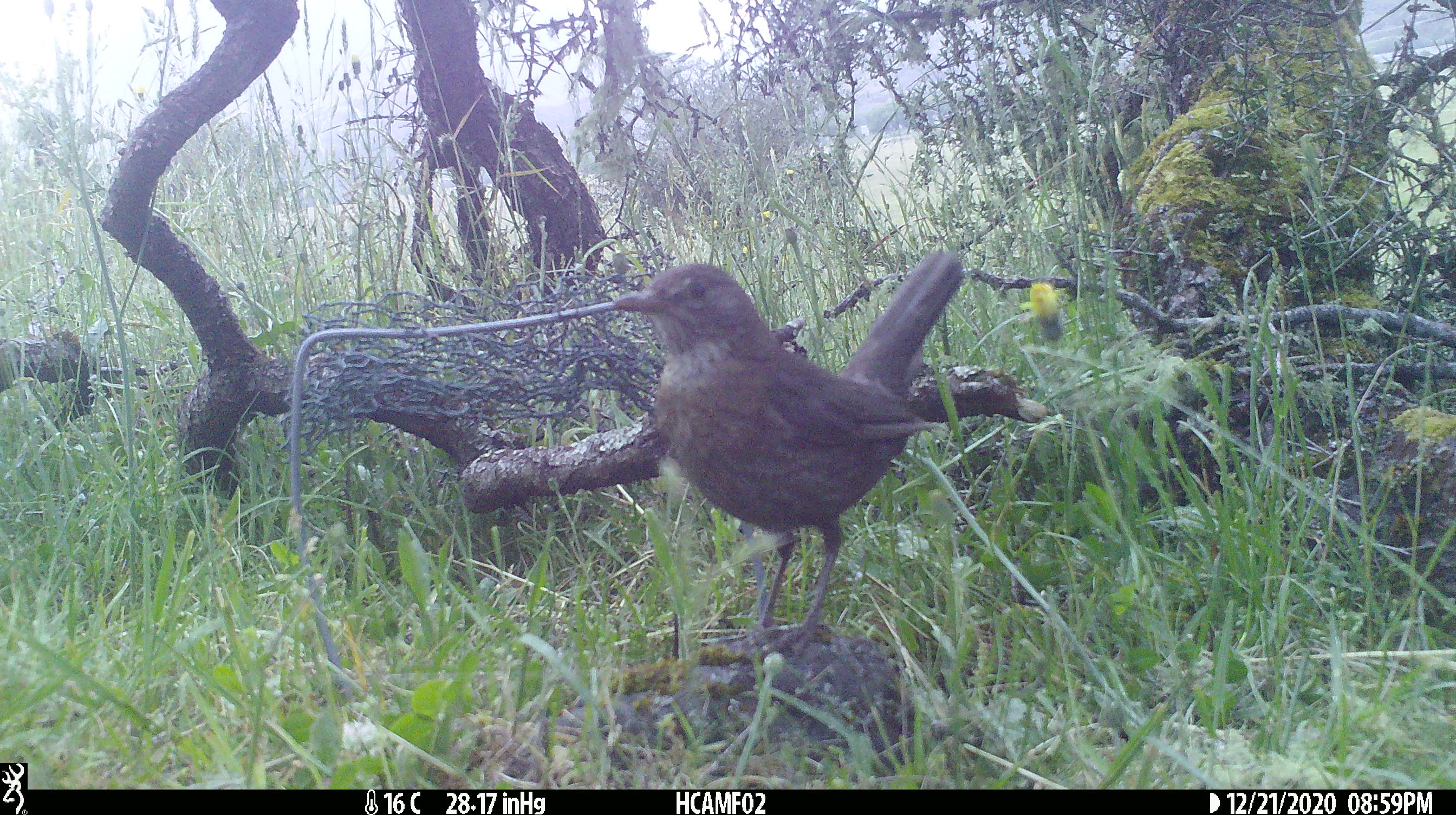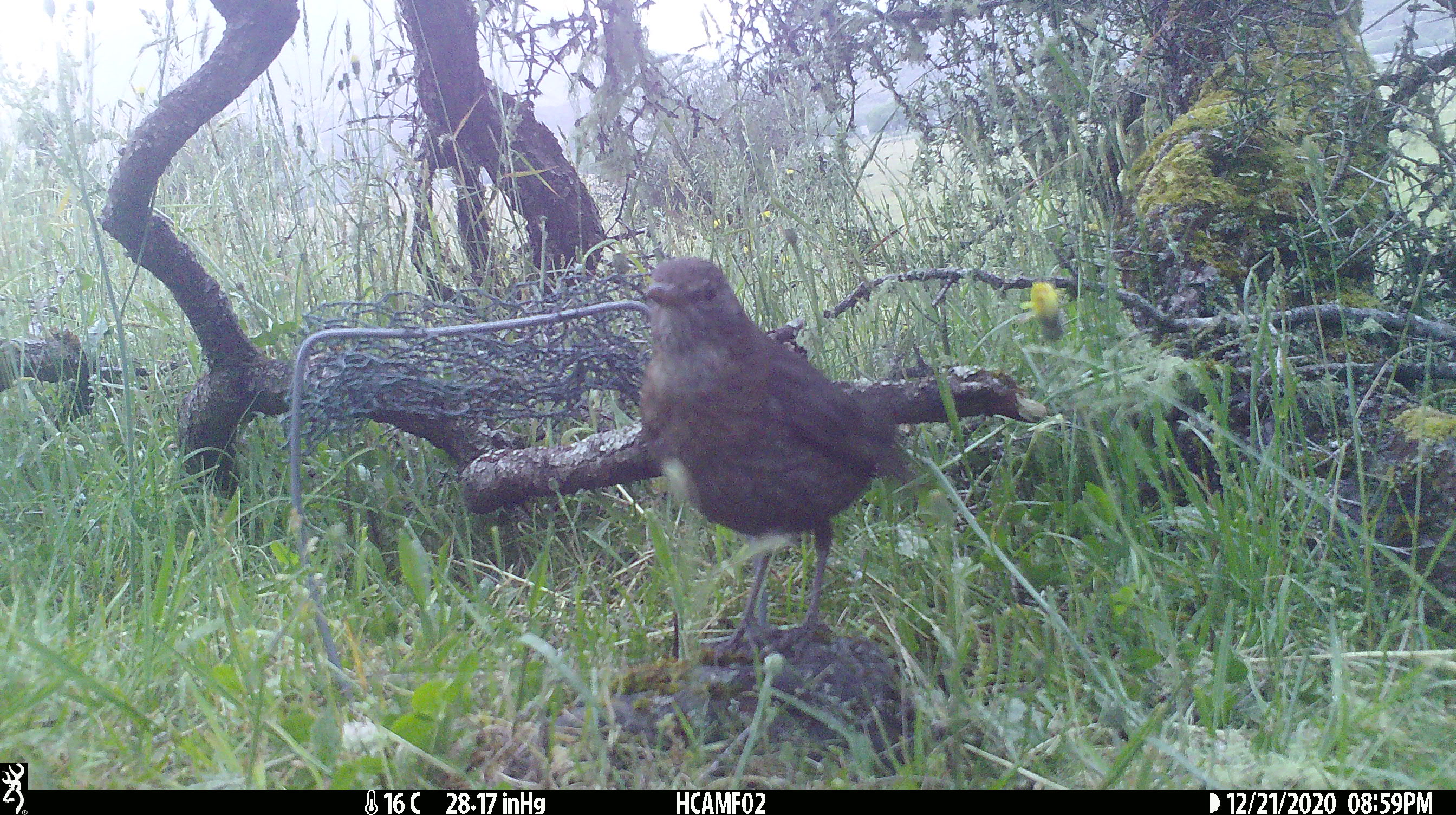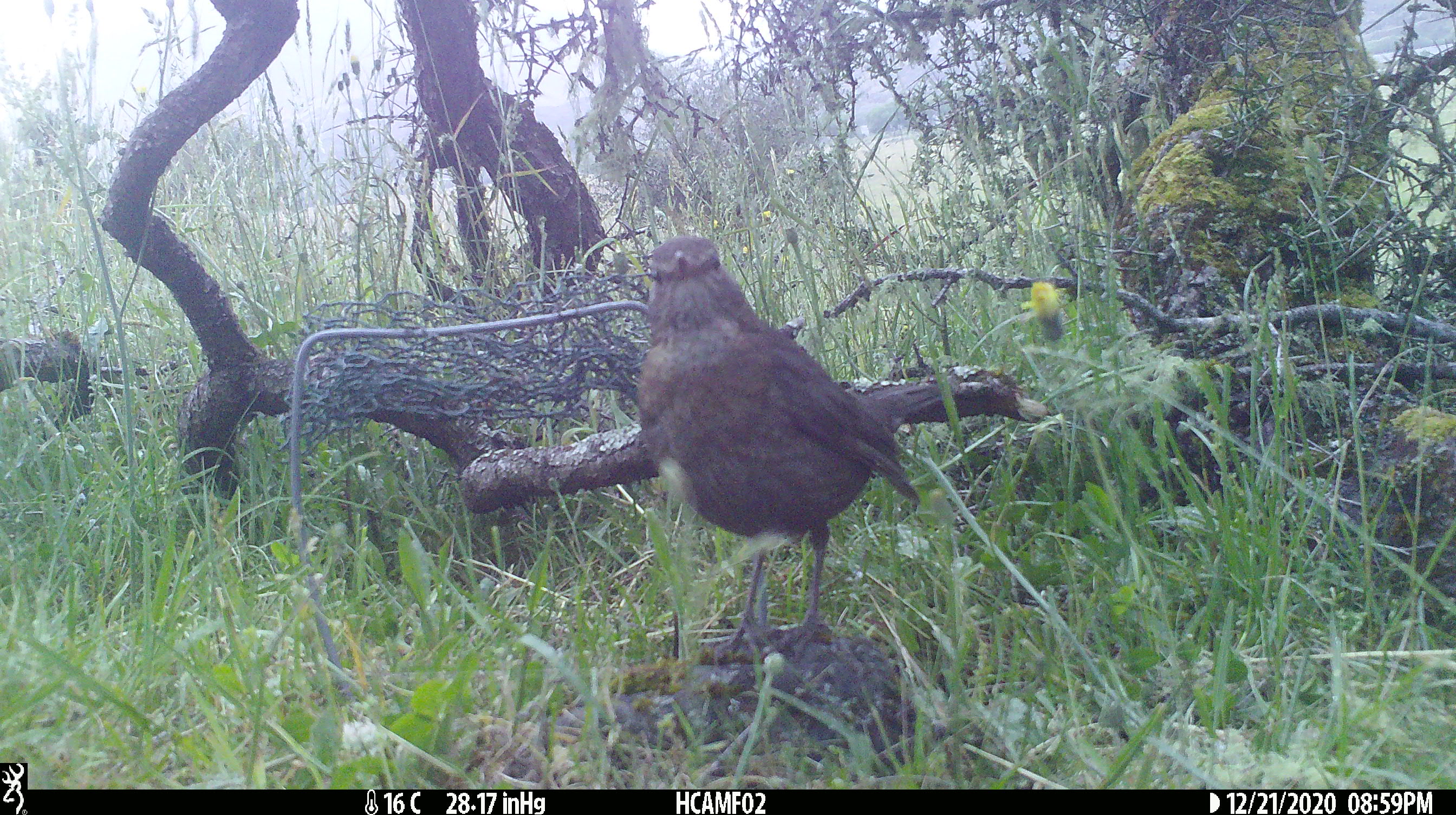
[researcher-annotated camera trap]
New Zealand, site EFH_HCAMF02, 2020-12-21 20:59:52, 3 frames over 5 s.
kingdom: Animalia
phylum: Chordata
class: Aves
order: Passeriformes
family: Turdidae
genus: Turdus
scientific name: Turdus philomelos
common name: song thrush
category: thrush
Thrush (song thrush) (Turdus philomelos).